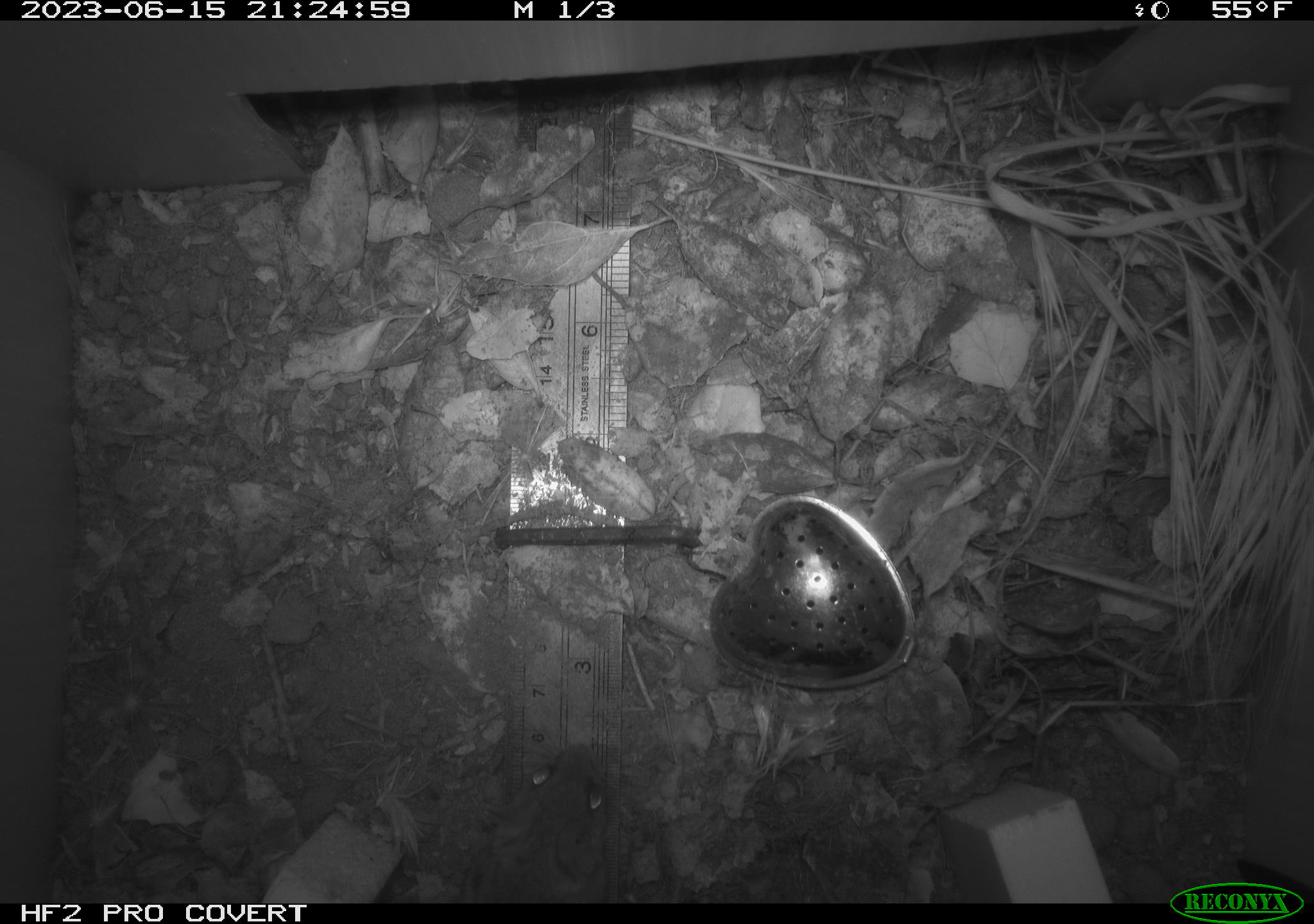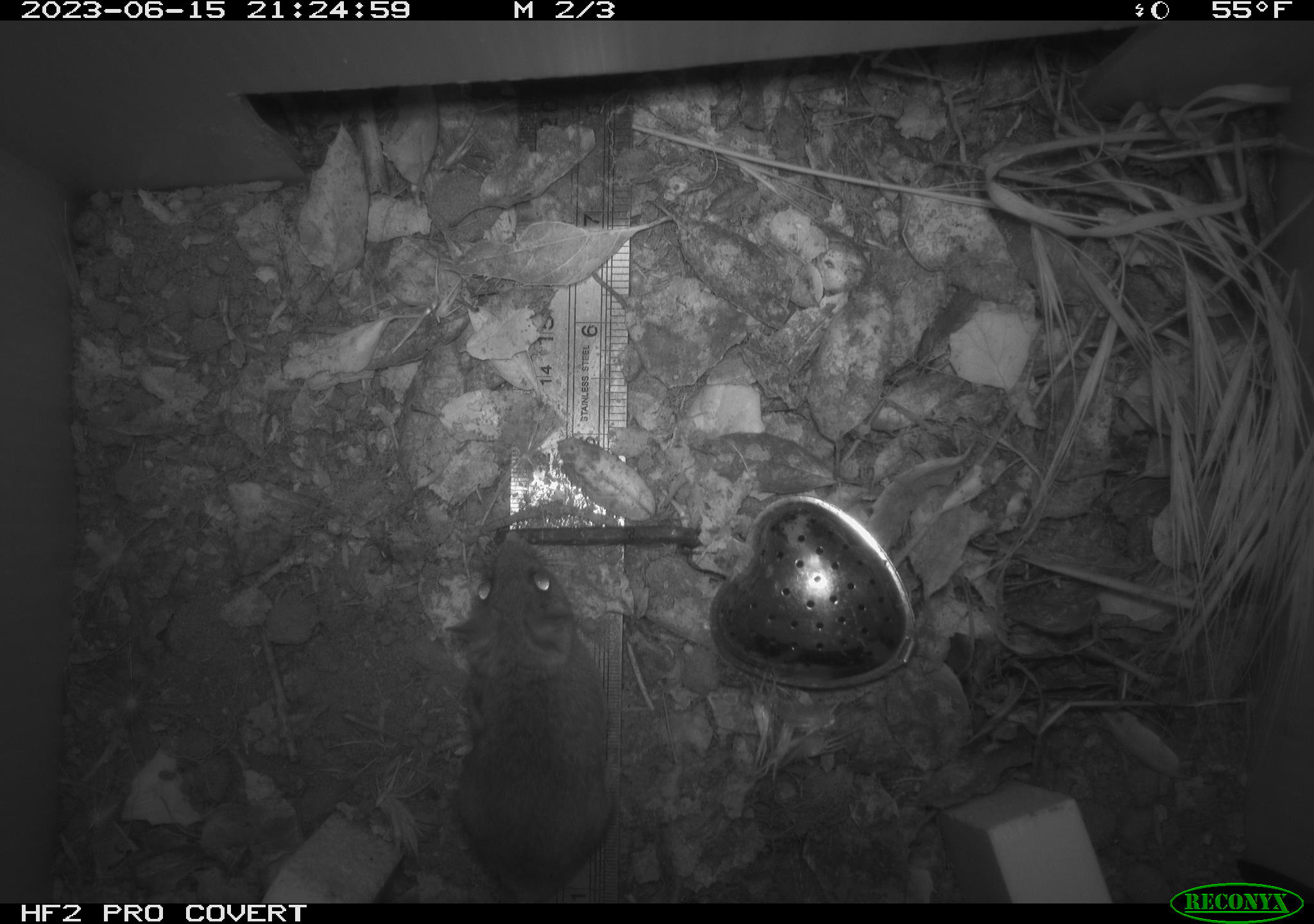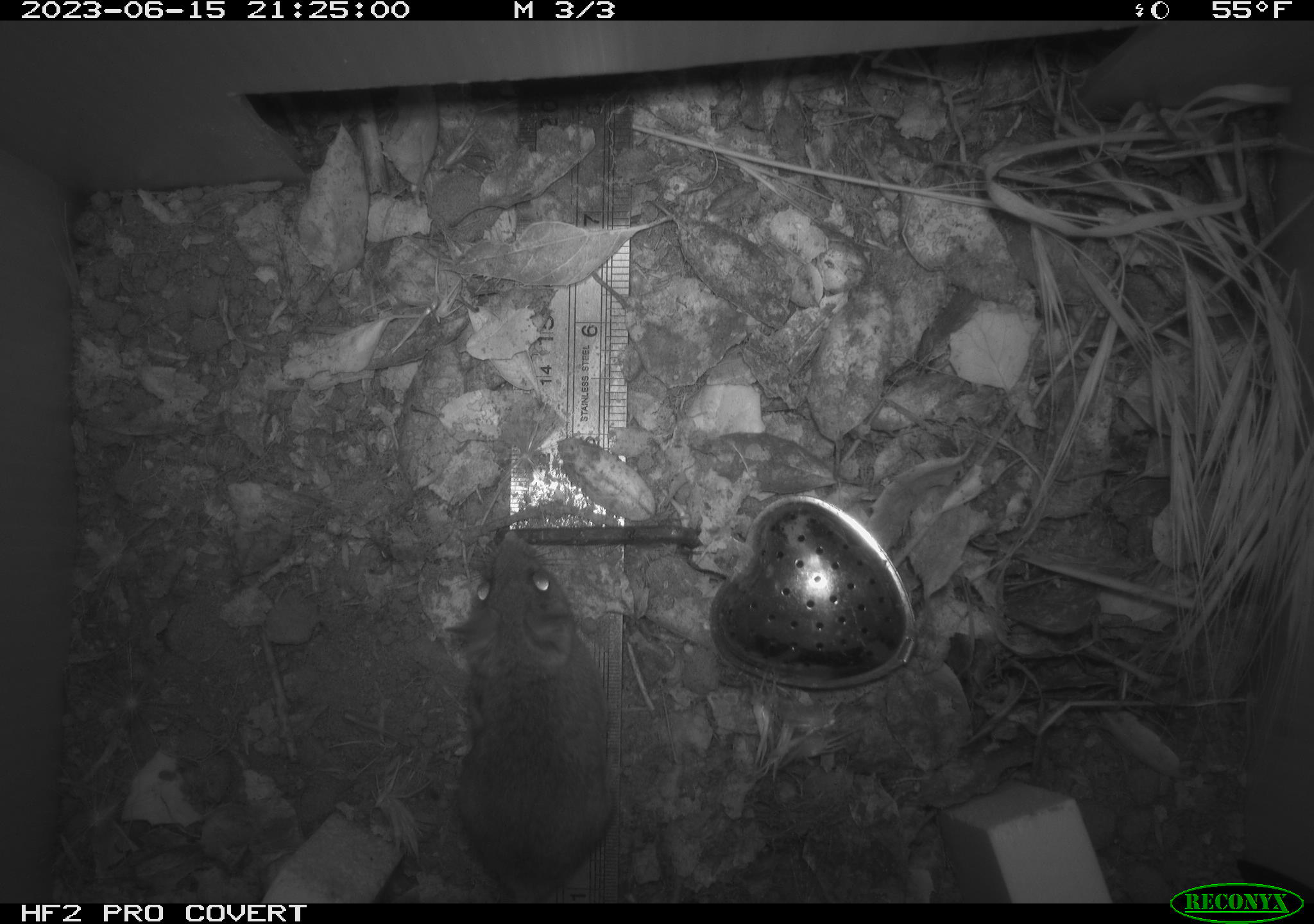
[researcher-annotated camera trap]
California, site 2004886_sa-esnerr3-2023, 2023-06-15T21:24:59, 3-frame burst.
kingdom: Animalia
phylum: Chordata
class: Mammalia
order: Rodentia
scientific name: Rodentia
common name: mouse species